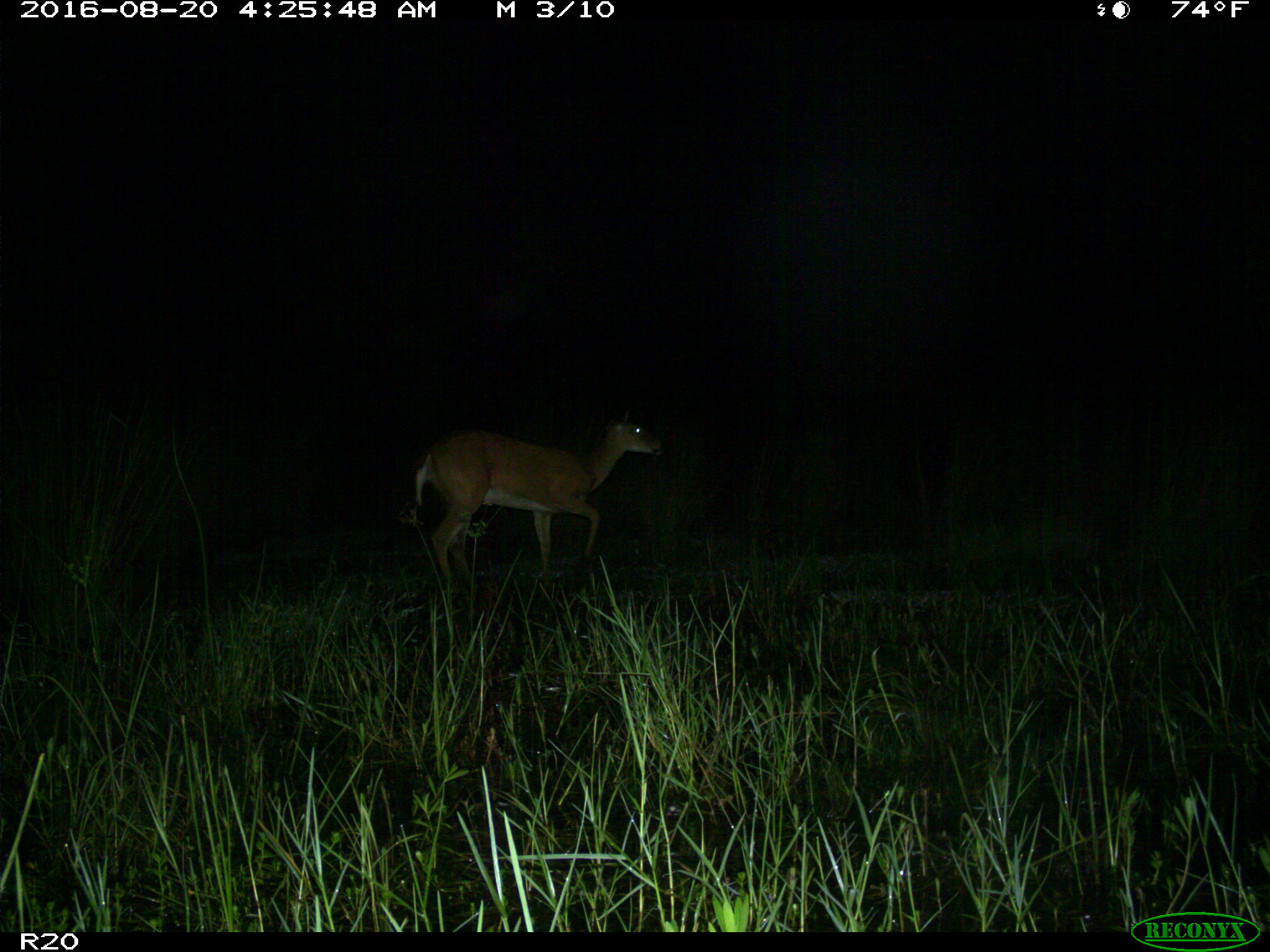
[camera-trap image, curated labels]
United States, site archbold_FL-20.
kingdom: Animalia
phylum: Chordata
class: Mammalia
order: Artiodactyla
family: Cervidae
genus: Odocoileus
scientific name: Odocoileus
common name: deer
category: unidentified deer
Unidentified deer (deer) (Odocoileus).